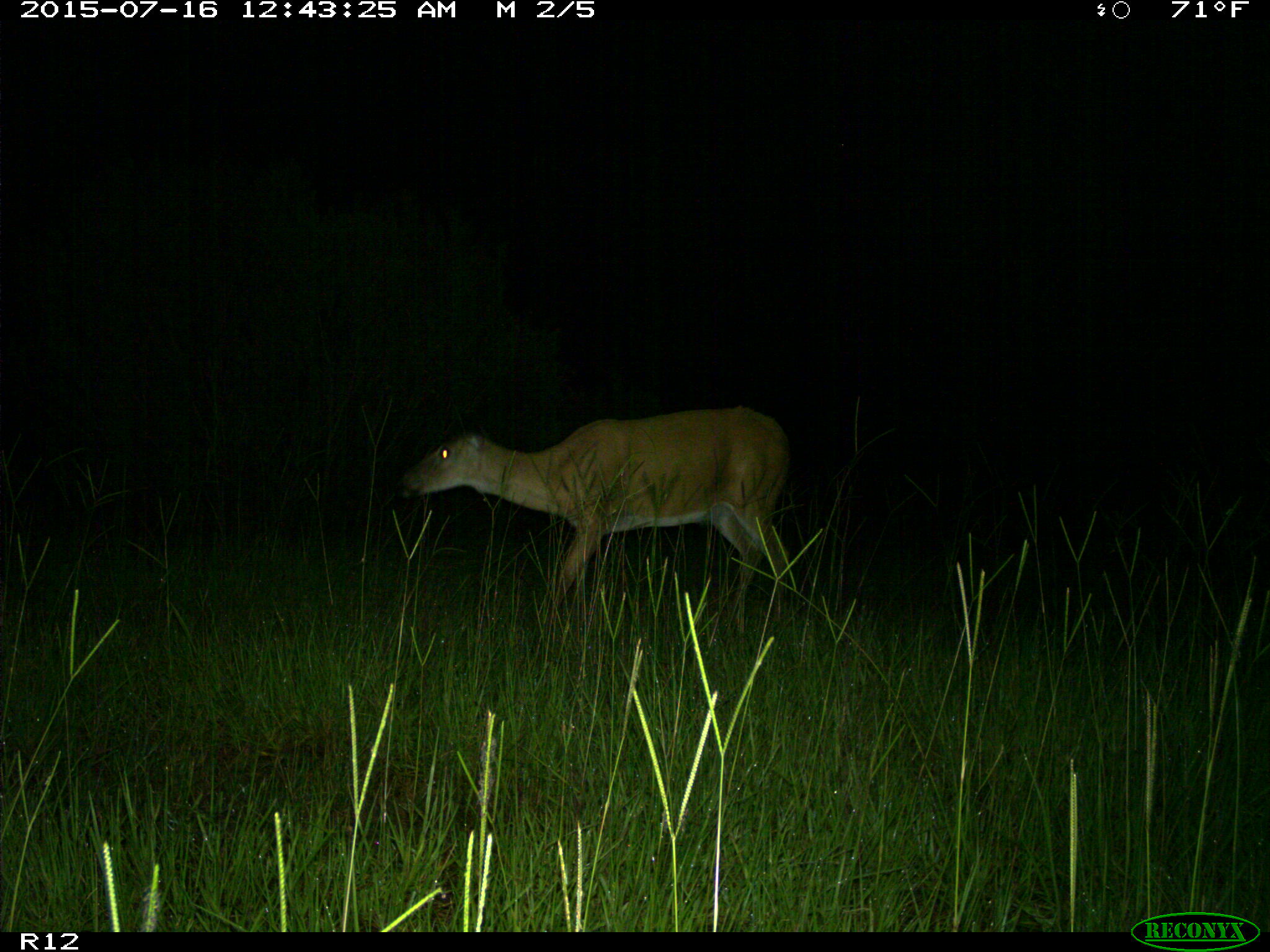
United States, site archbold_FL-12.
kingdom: Animalia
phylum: Chordata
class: Mammalia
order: Artiodactyla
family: Cervidae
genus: Odocoileus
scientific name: Odocoileus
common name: deer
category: unidentified deer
Unidentified deer (deer) (Odocoileus).